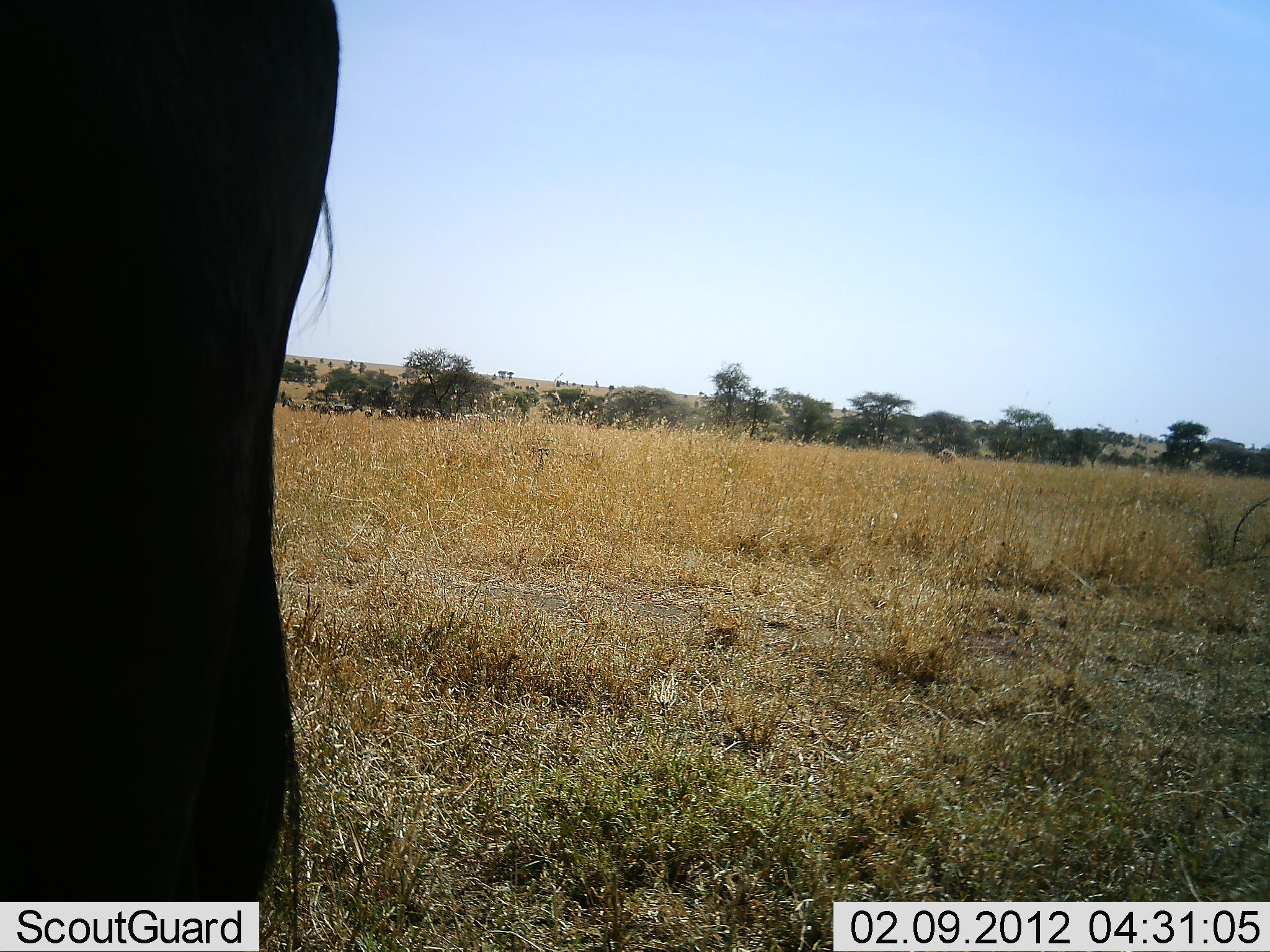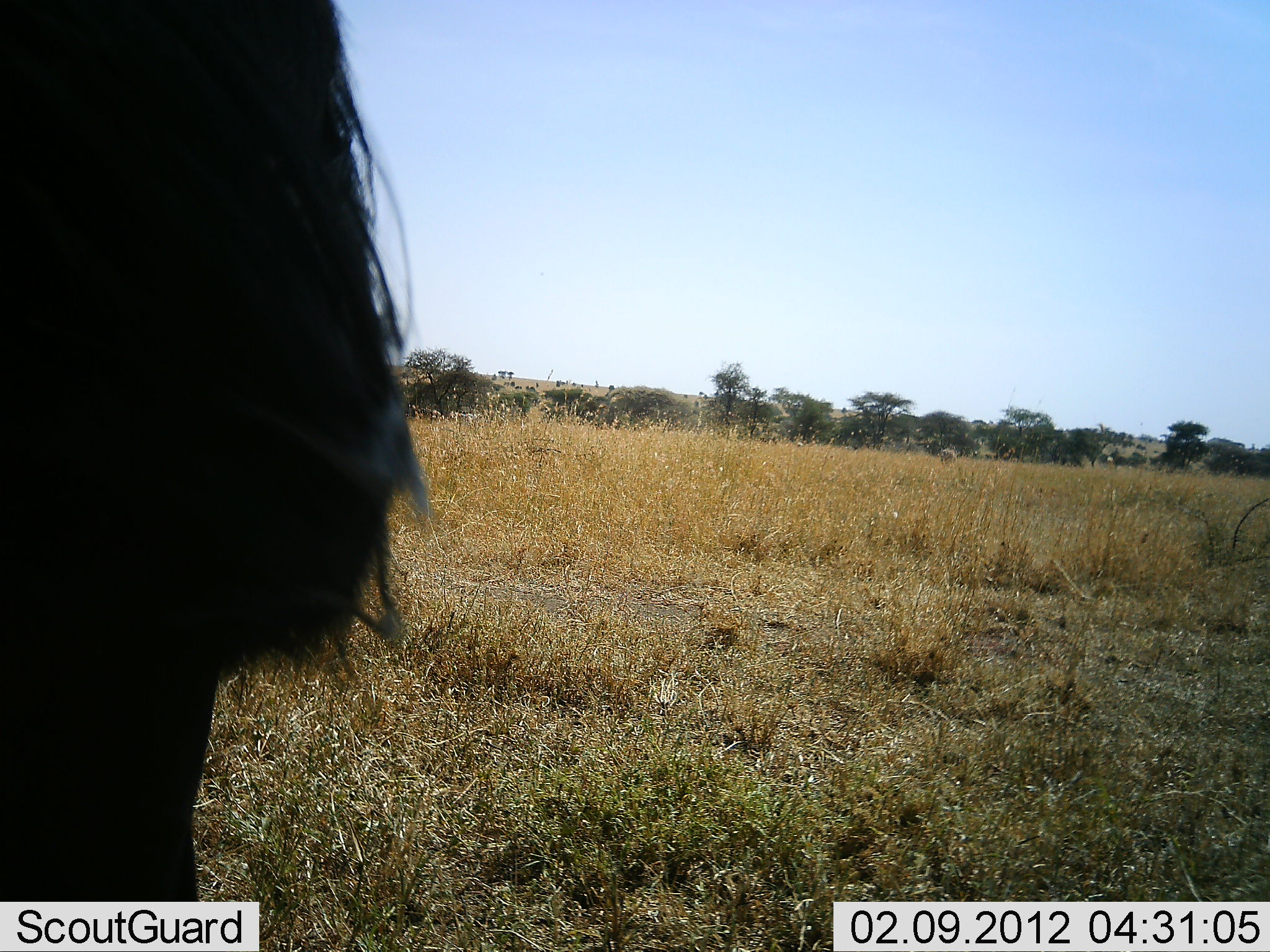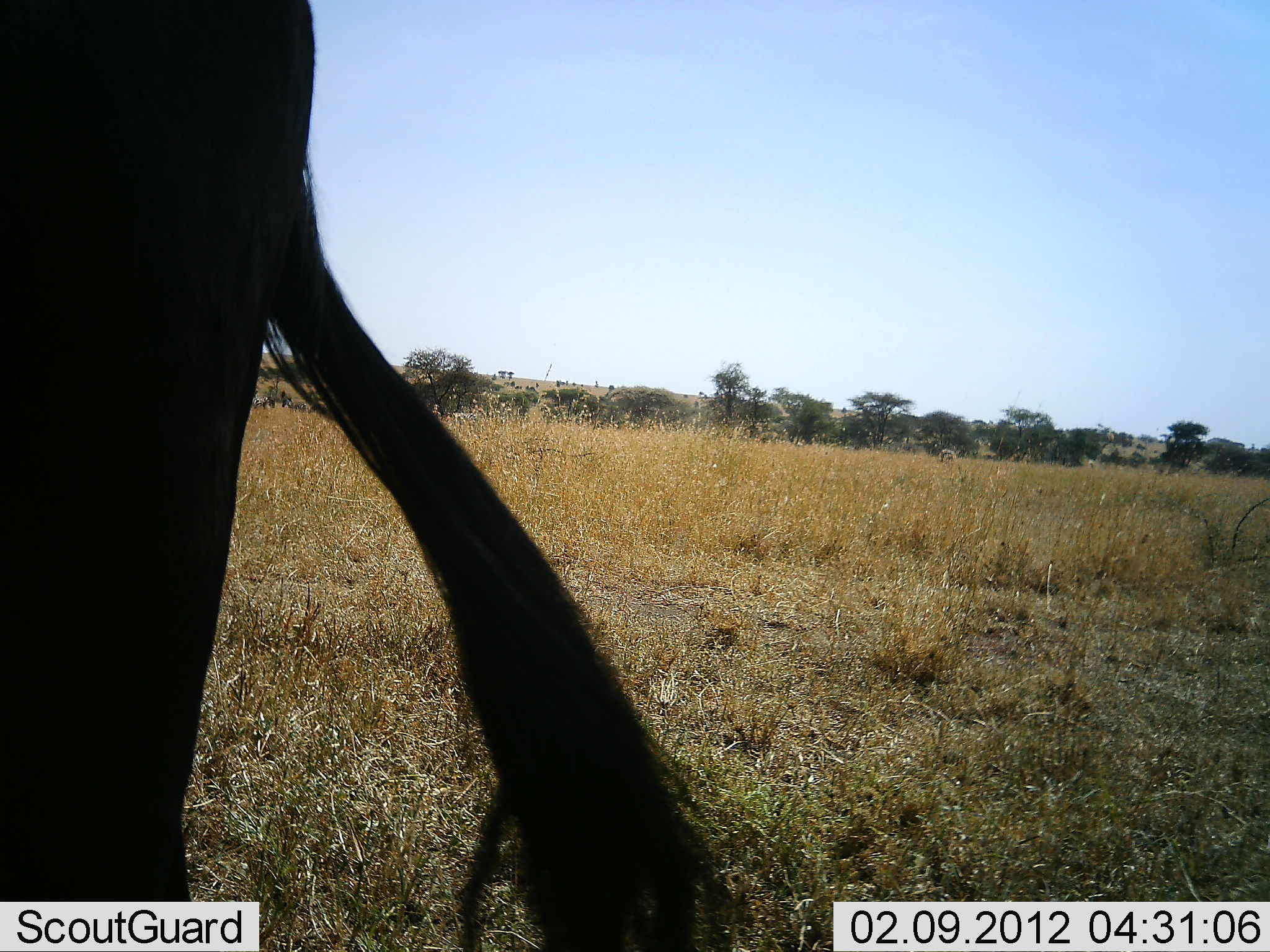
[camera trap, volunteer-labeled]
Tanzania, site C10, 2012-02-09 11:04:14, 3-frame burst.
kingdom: Animalia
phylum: Chordata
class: Mammalia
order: Artiodactyla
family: Bovidae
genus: Connochaetes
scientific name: Connochaetes taurinus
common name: blue wildebeest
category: wildebeest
Wildebeest (blue wildebeest) (Connochaetes taurinus), count 1. Behavior (volunteer vote fractions): standing 94%, resting 0%, moving 0%, interacting 0%. Young present (vote fraction): 0%. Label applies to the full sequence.